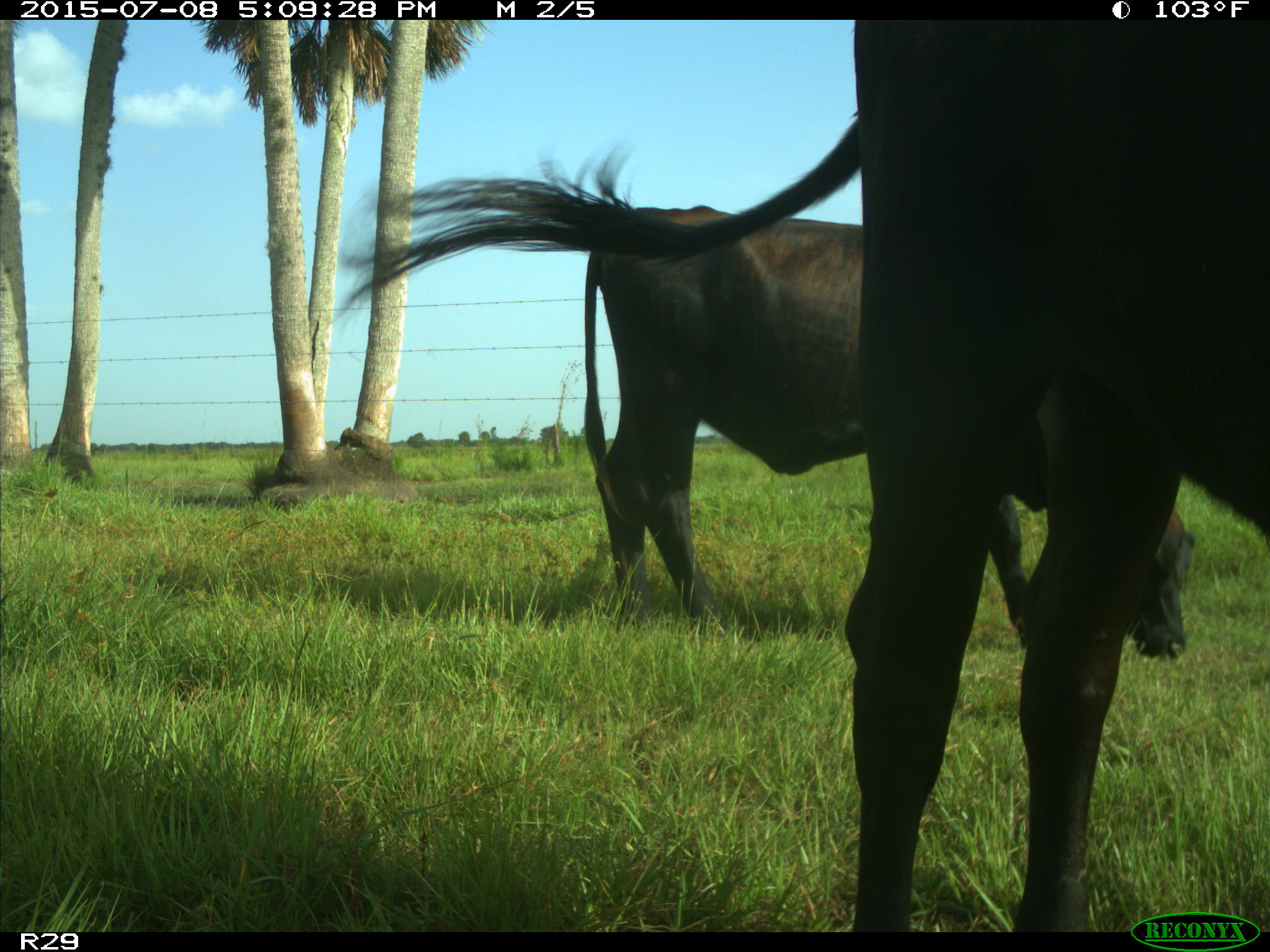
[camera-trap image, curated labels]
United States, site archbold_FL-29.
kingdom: Animalia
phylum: Chordata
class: Mammalia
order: Artiodactyla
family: Bovidae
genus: Bos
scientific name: Bos taurus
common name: domestic cow